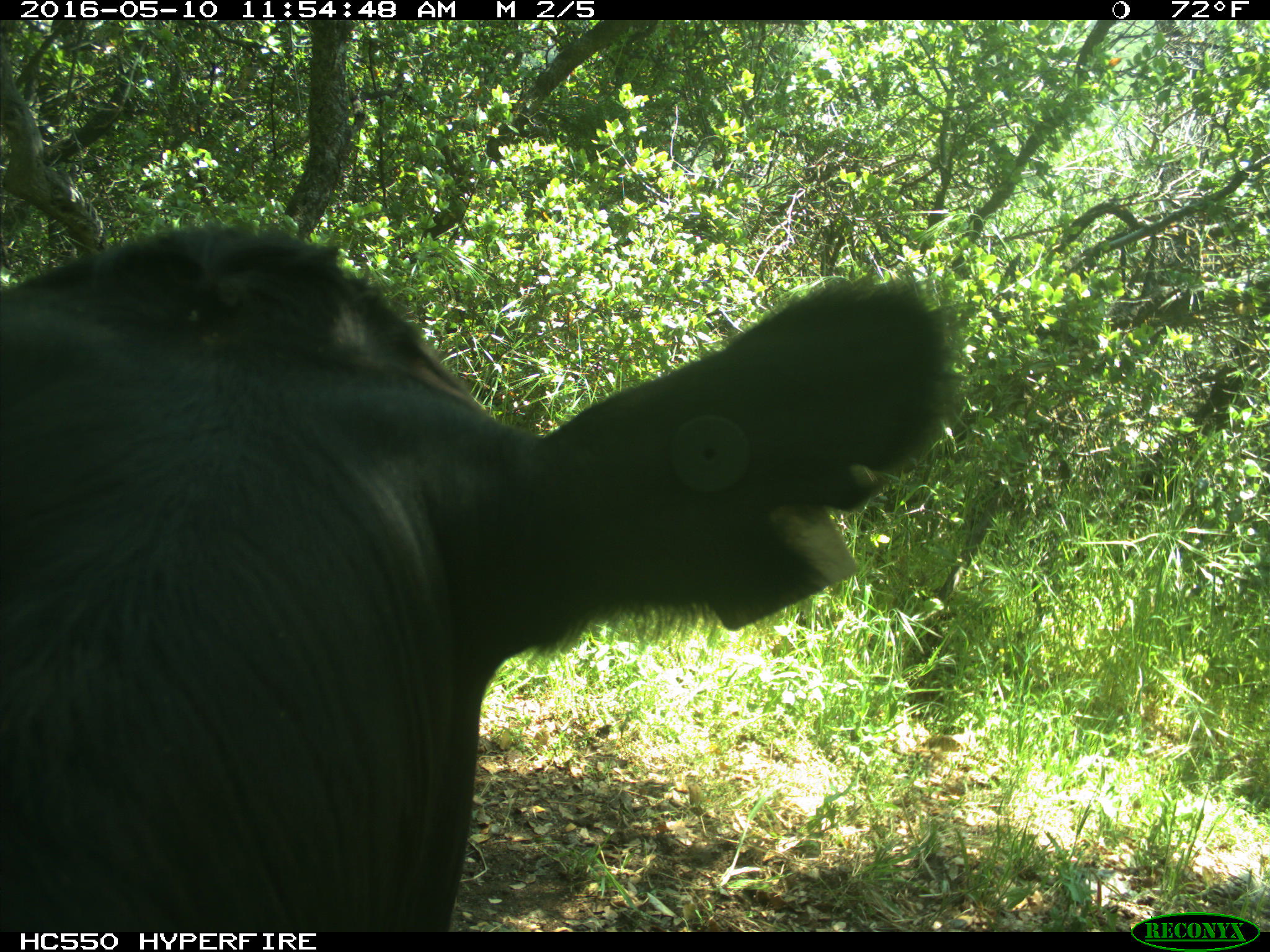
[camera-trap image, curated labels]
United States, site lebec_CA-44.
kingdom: Animalia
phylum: Chordata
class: Mammalia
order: Artiodactyla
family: Bovidae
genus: Bos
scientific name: Bos taurus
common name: domestic cow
Bos taurus (domestic cow).